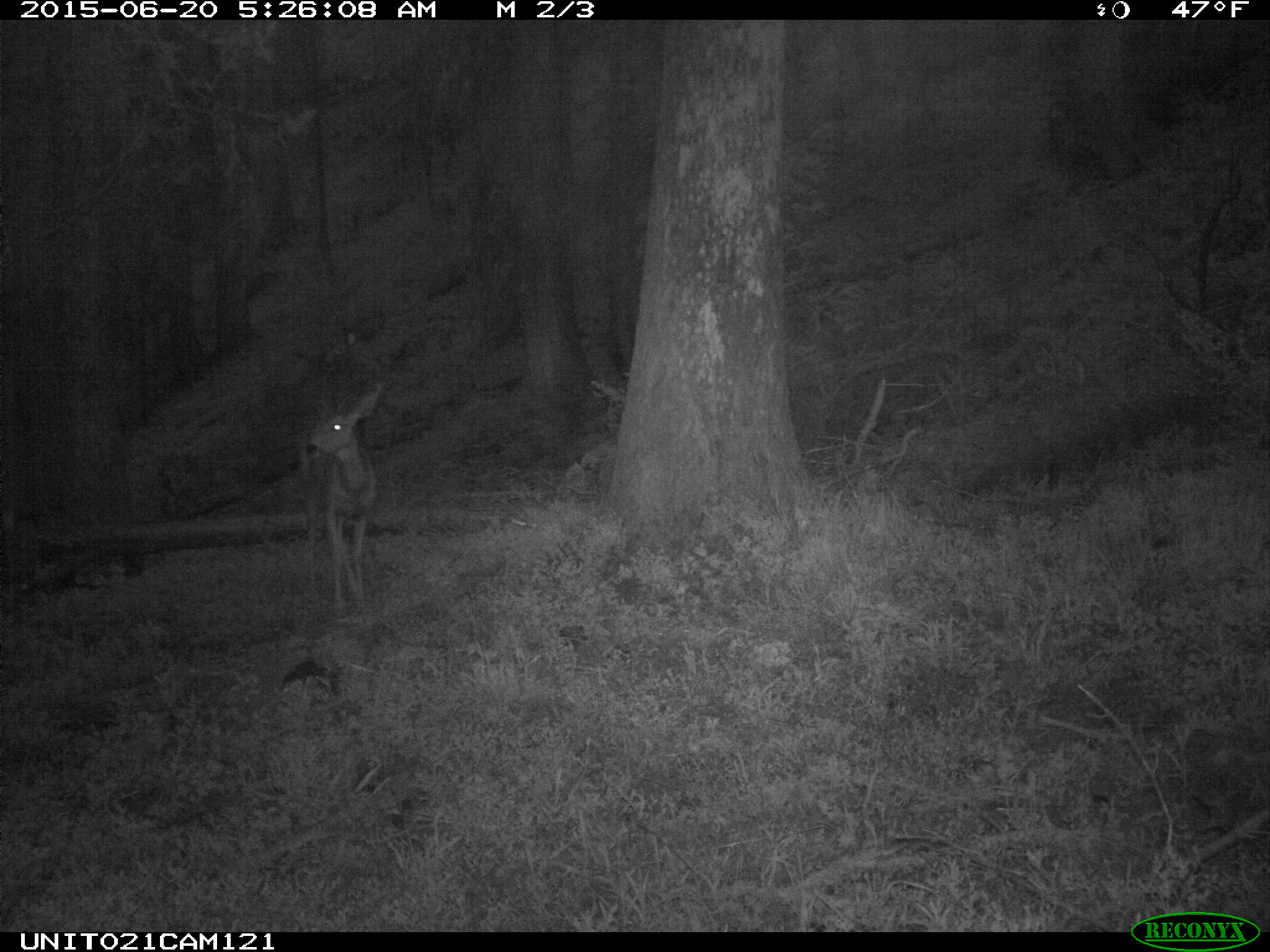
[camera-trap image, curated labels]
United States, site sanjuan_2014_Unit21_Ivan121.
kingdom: Animalia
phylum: Chordata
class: Mammalia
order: Artiodactyla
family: Cervidae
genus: Odocoileus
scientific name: Odocoileus hemionus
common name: mule deer